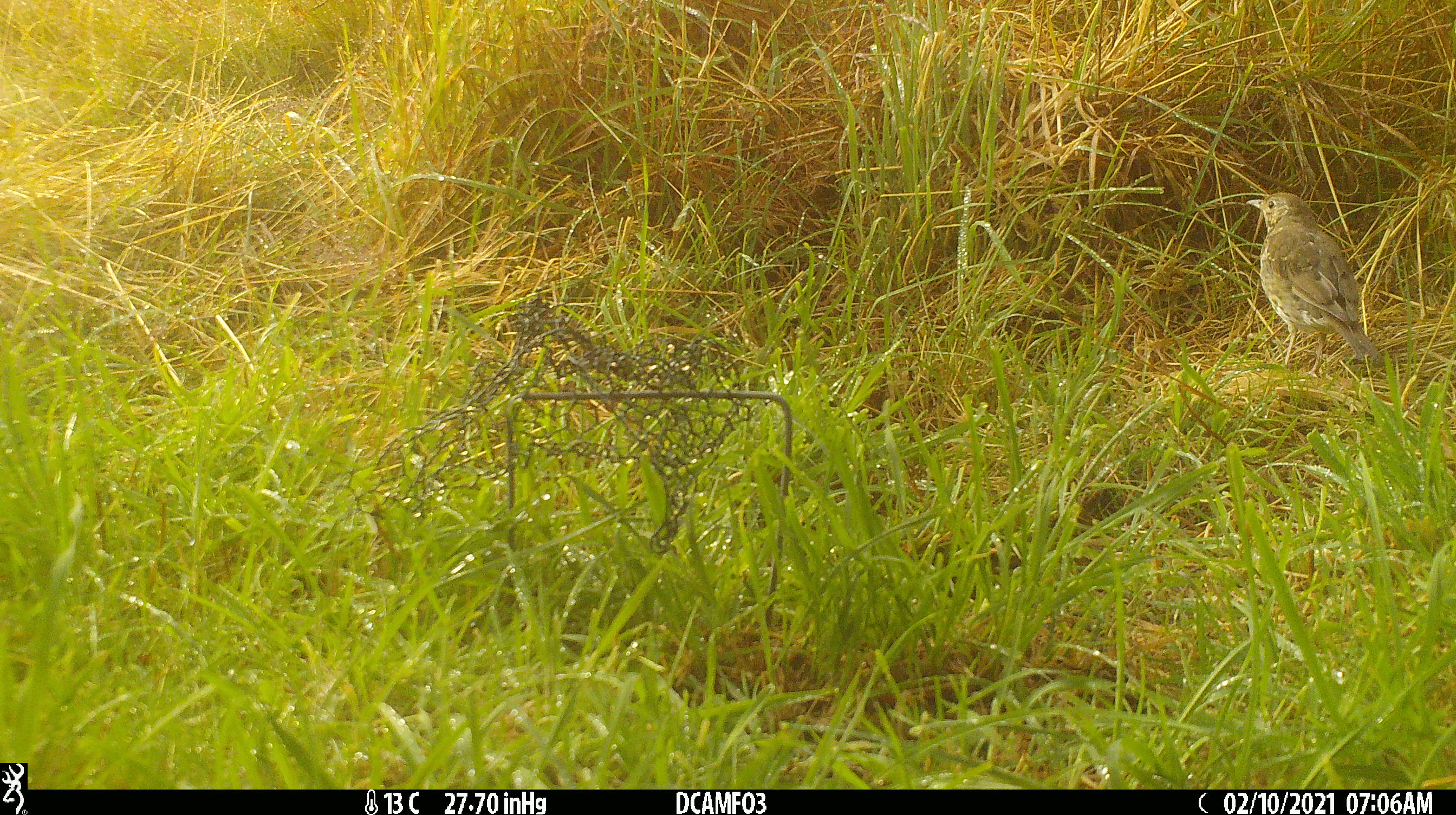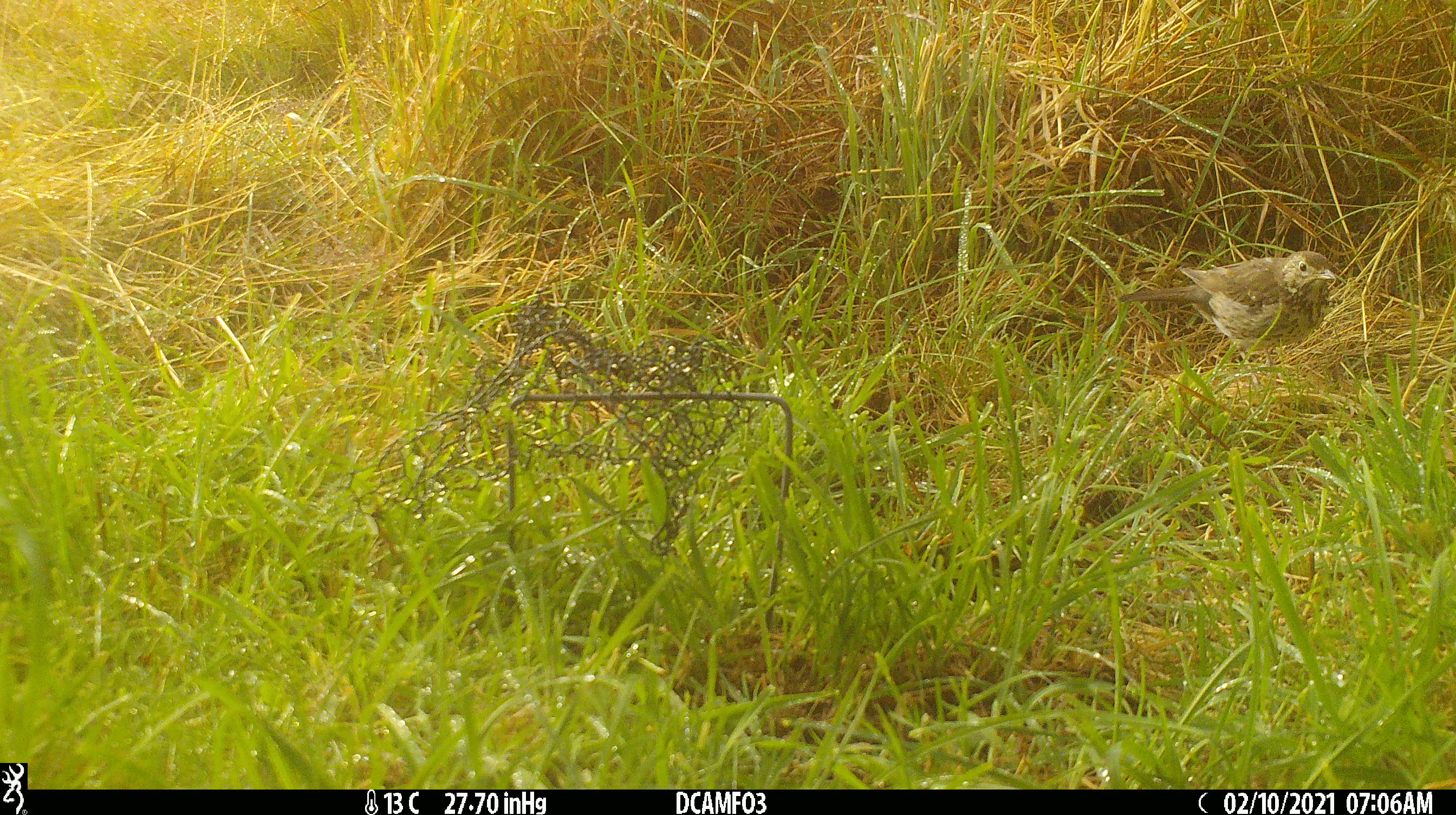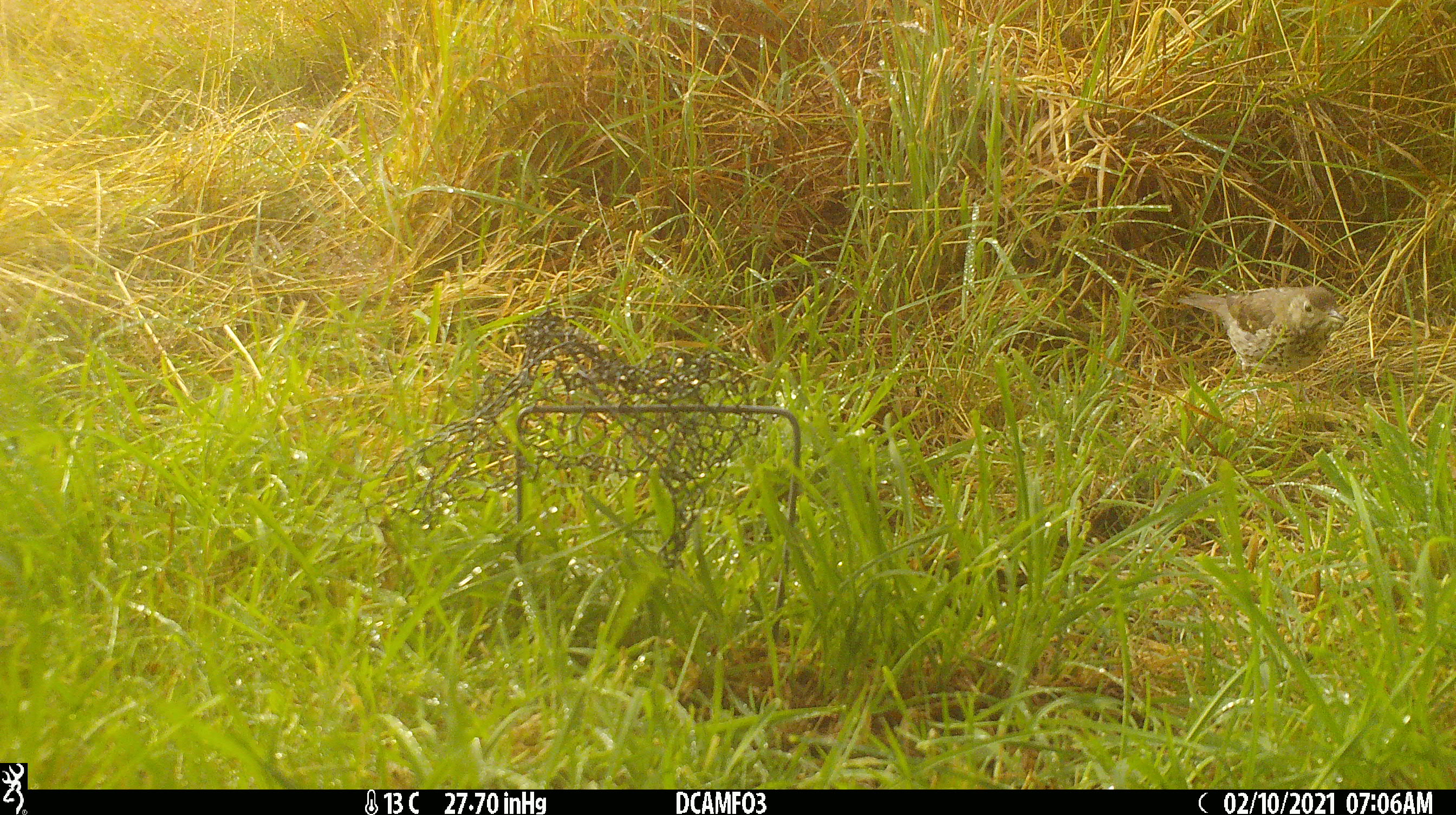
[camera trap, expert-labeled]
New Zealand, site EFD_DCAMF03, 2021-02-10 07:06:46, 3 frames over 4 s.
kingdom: Animalia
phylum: Chordata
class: Aves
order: Passeriformes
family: Turdidae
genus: Turdus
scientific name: Turdus philomelos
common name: song thrush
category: thrush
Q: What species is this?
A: Thrush (song thrush) (Turdus philomelos).